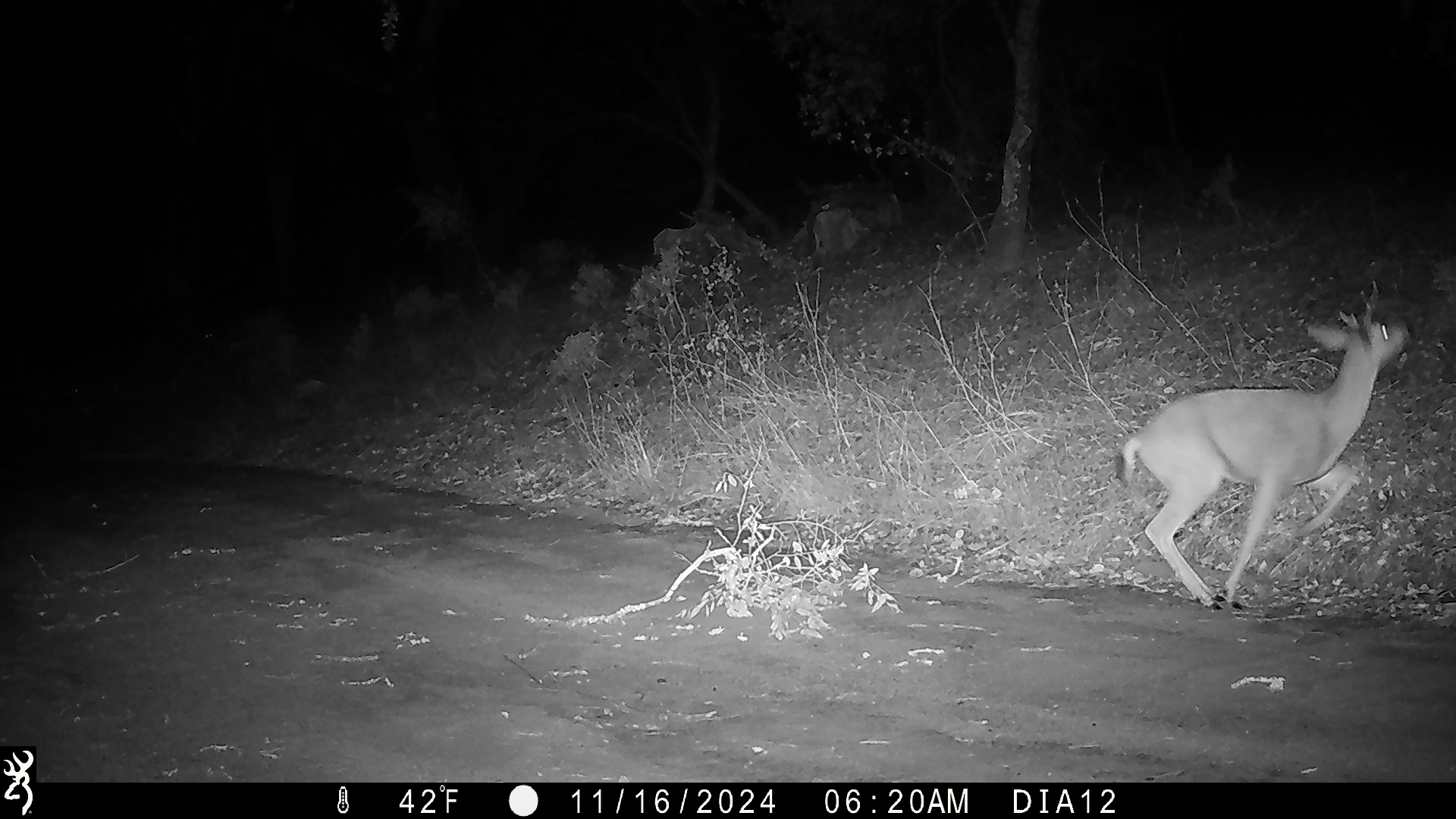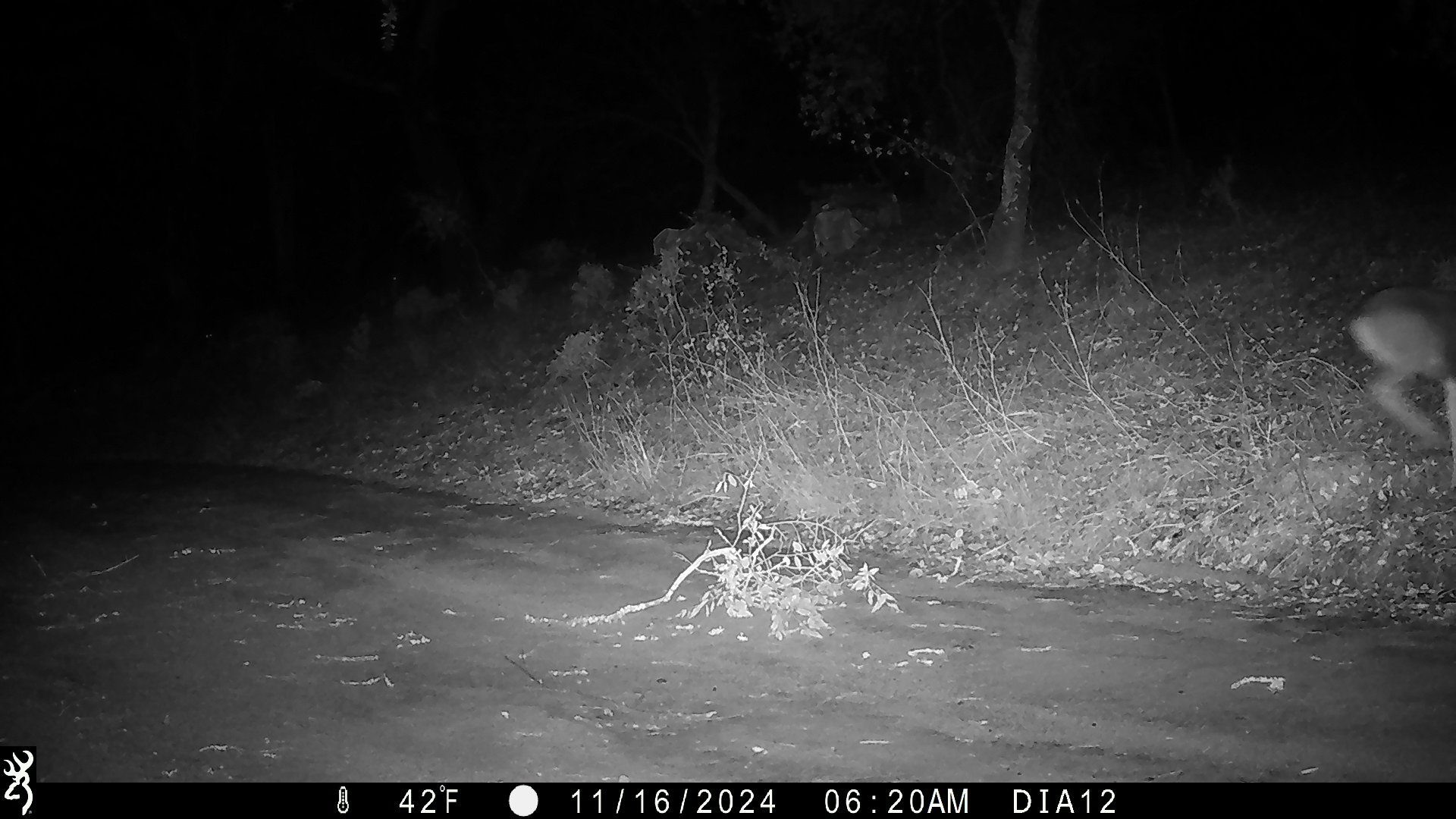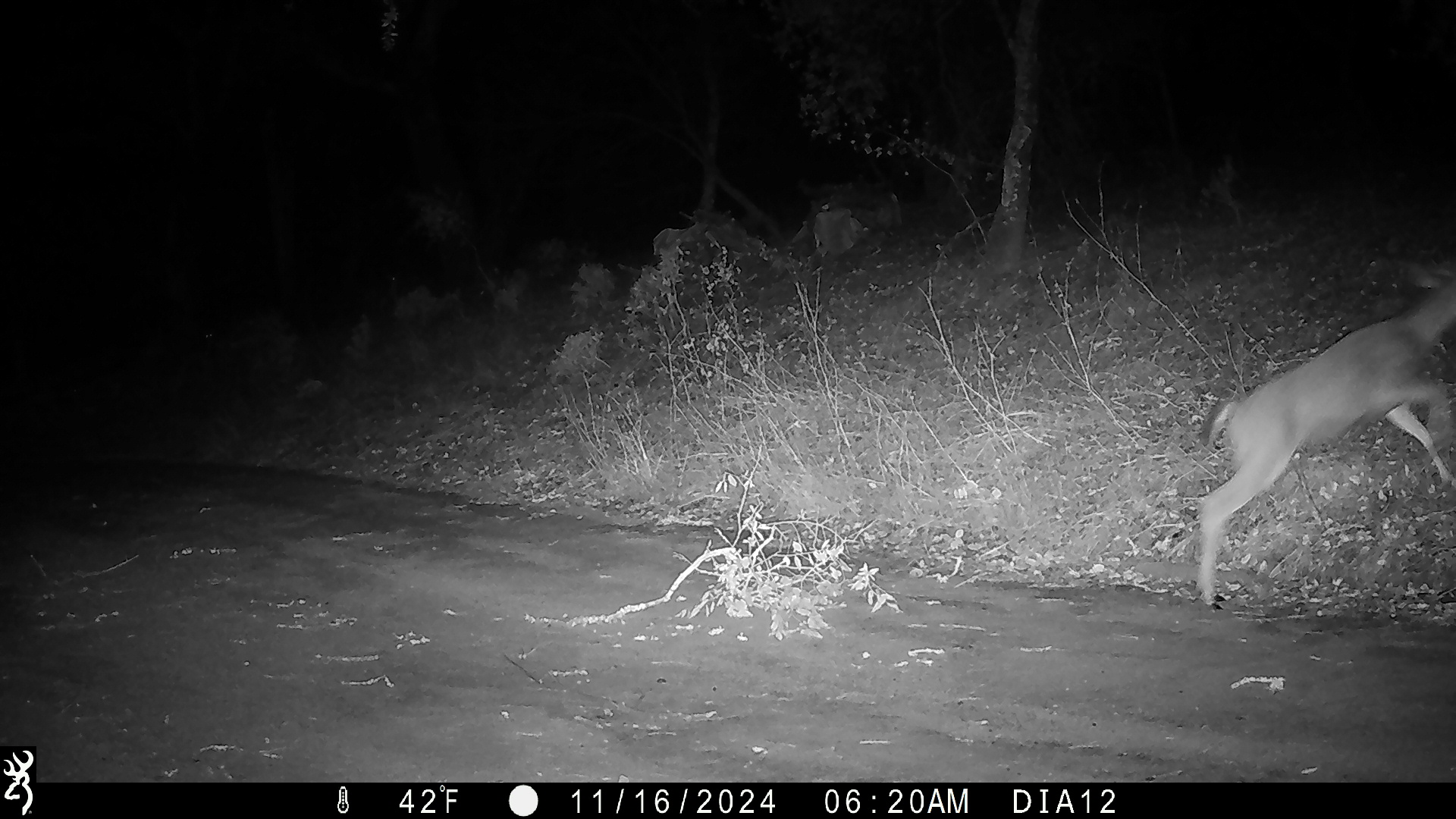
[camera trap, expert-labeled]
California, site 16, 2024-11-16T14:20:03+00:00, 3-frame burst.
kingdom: Animalia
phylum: Chordata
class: Mammalia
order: Artiodactyla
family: Cervidae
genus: Odocoileus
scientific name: Odocoileus hemionus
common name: mule deer